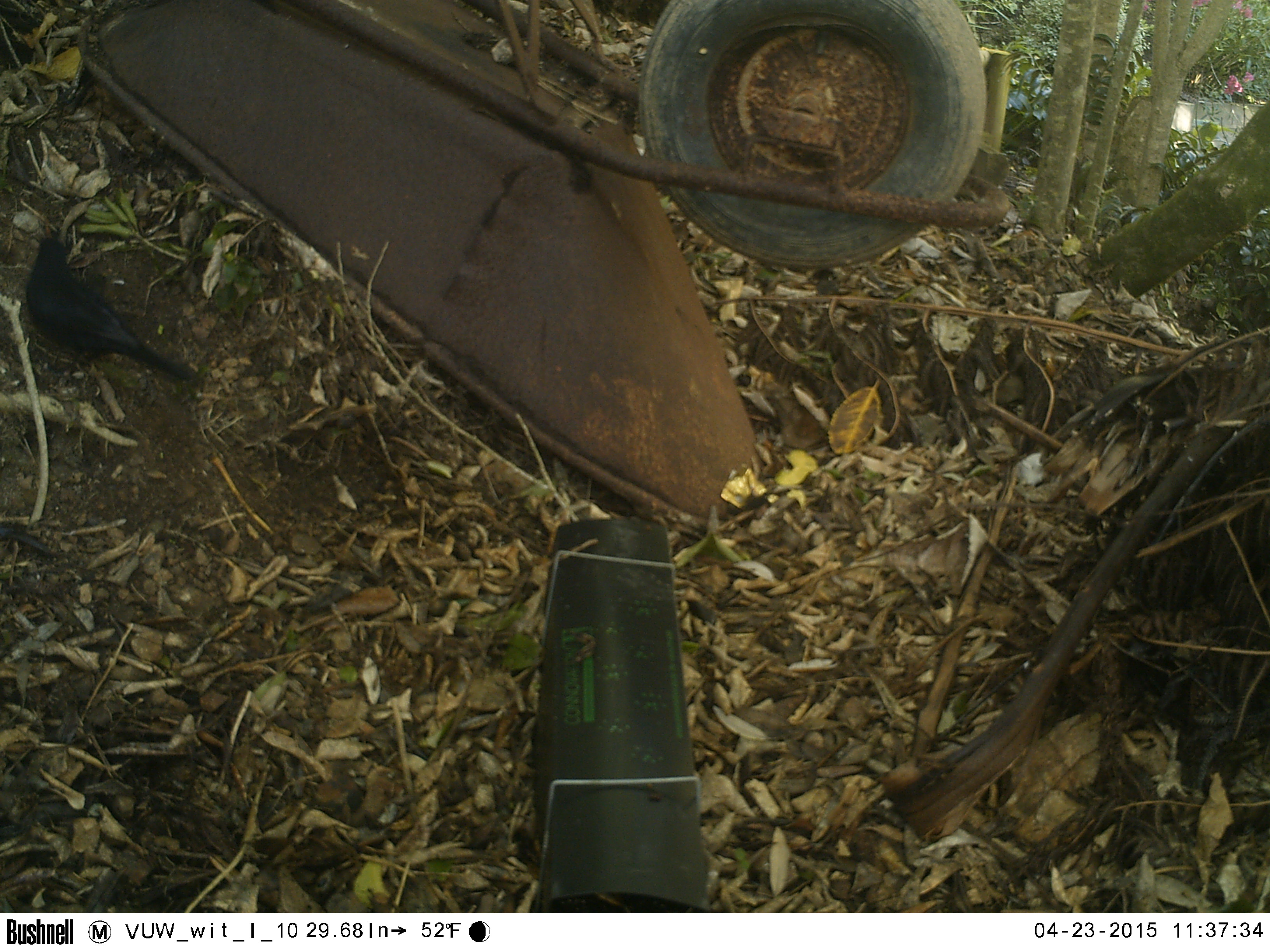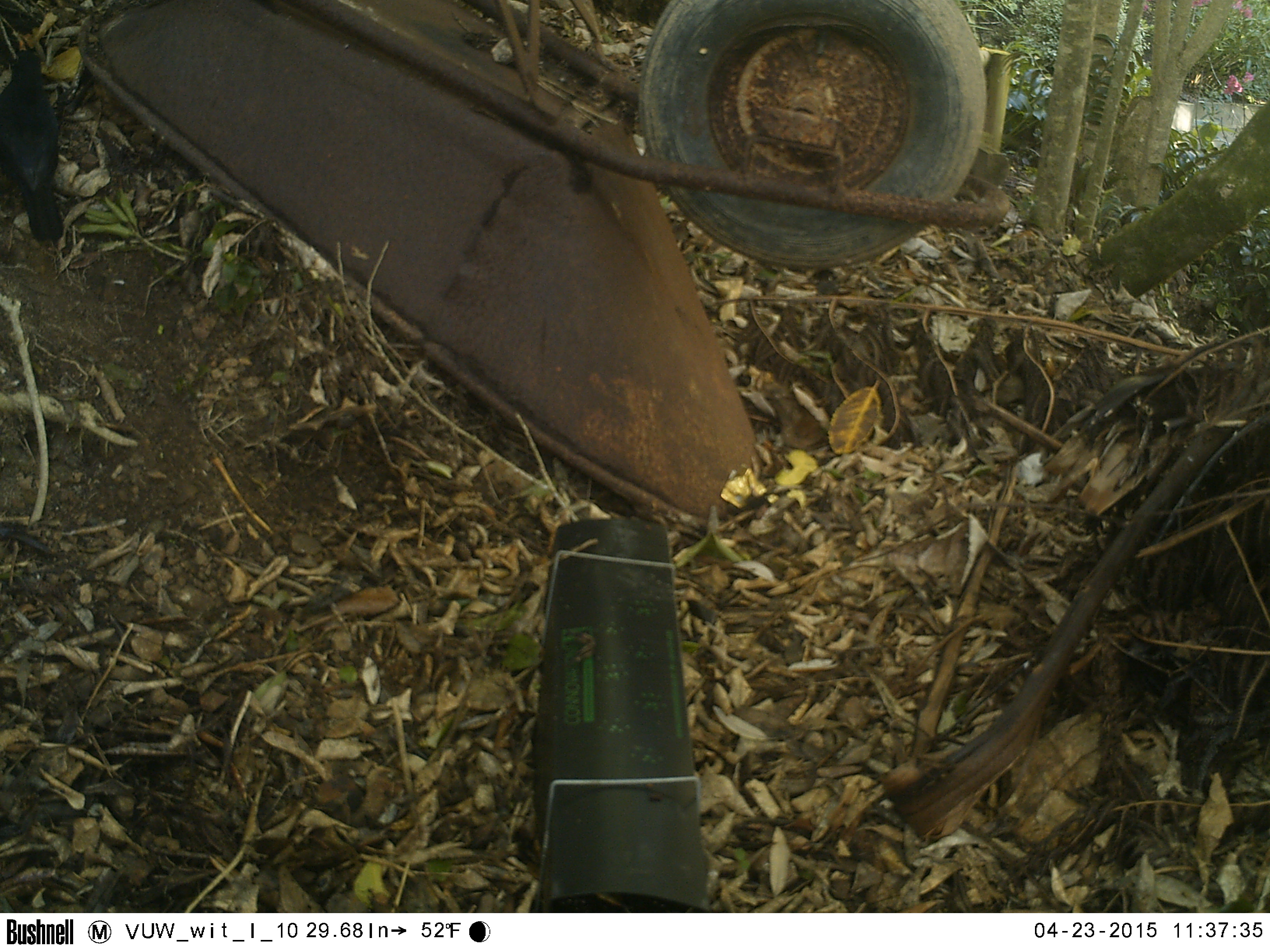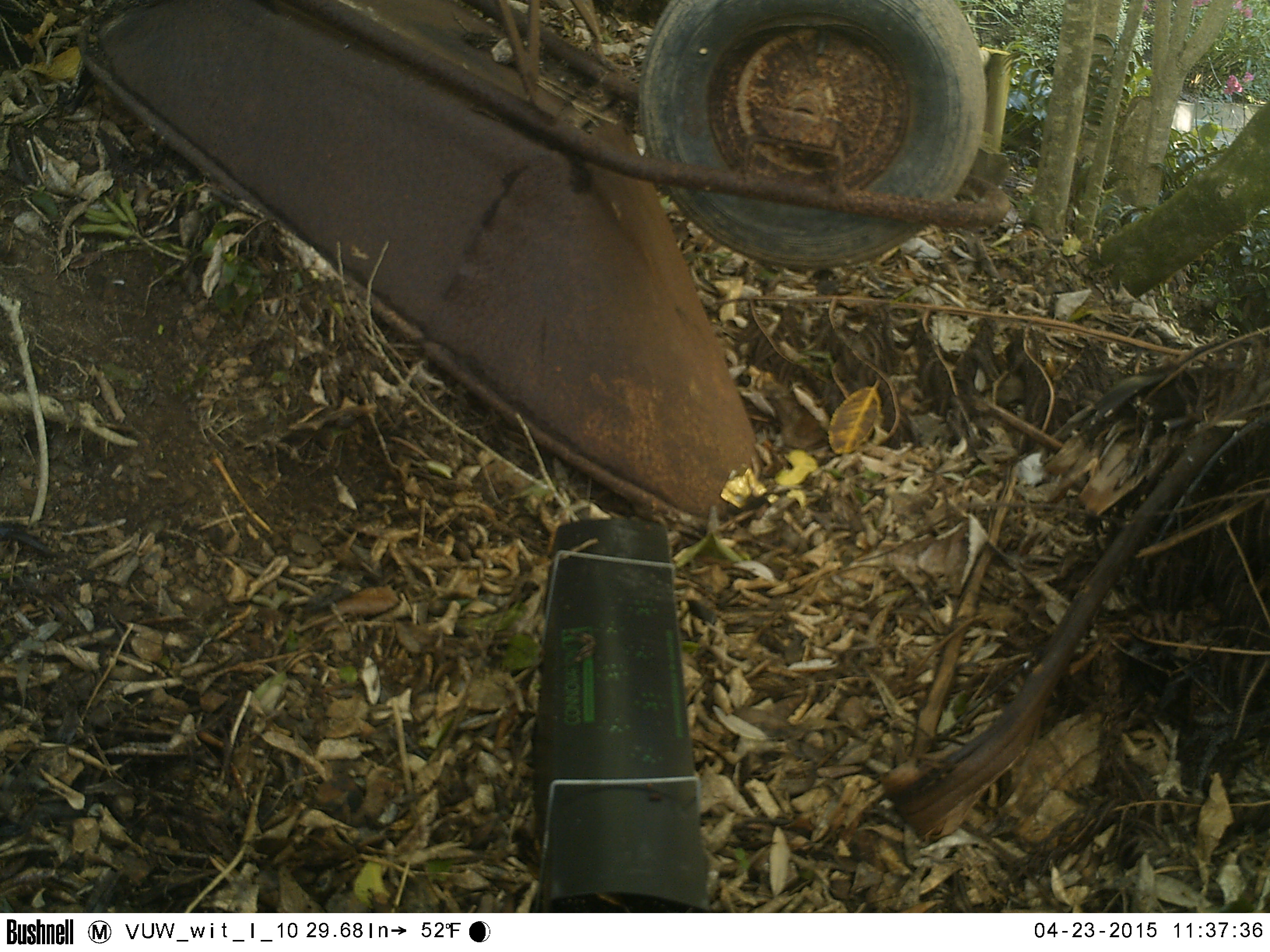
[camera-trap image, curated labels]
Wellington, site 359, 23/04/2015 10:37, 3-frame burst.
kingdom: Animalia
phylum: Chordata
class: Aves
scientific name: Aves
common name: bird